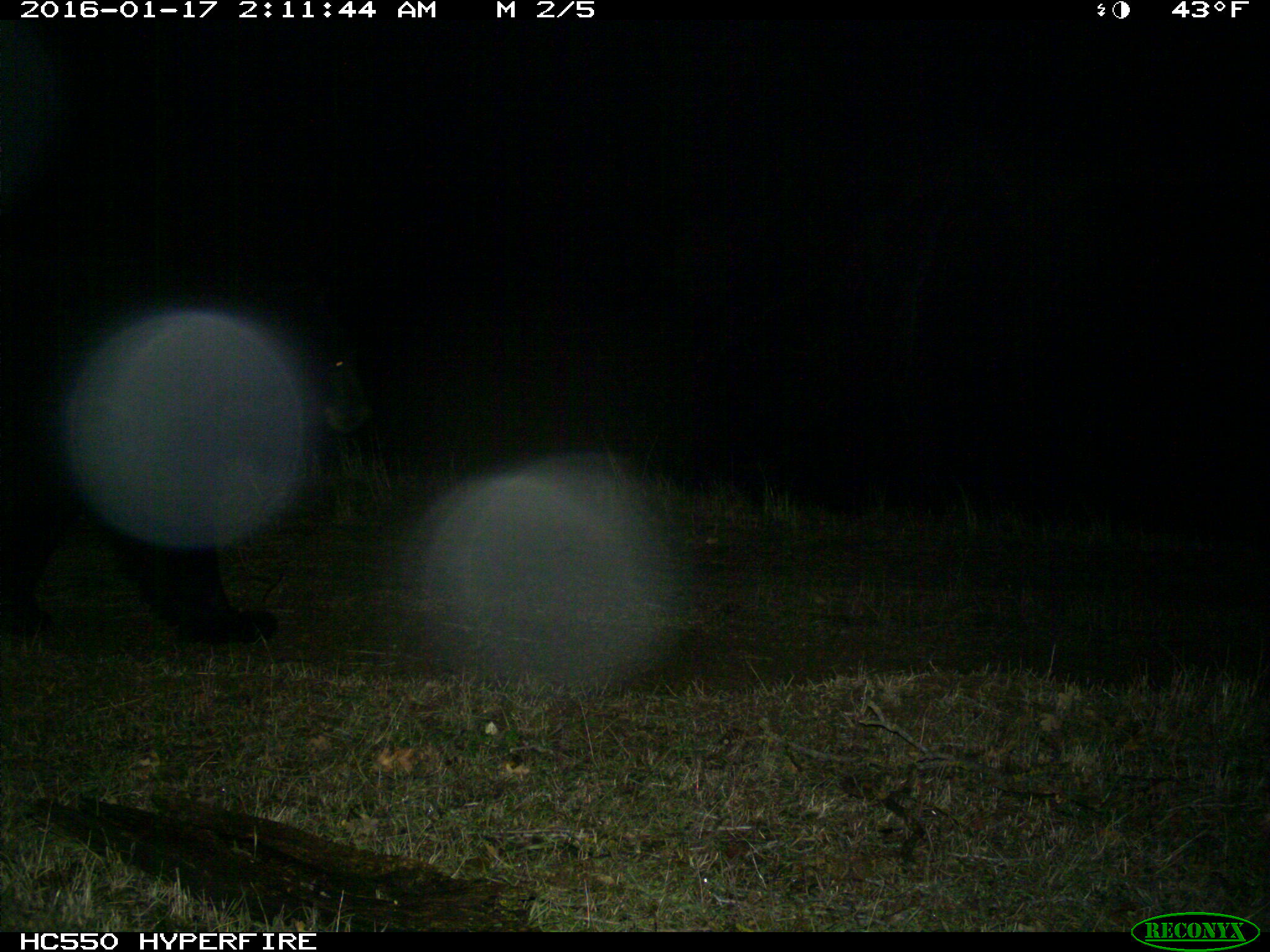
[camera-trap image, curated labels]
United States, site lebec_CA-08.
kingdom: Animalia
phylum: Chordata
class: Mammalia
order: Carnivora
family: Ursidae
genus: Ursus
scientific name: Ursus americanus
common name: american black bear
Ursus americanus (american black bear).